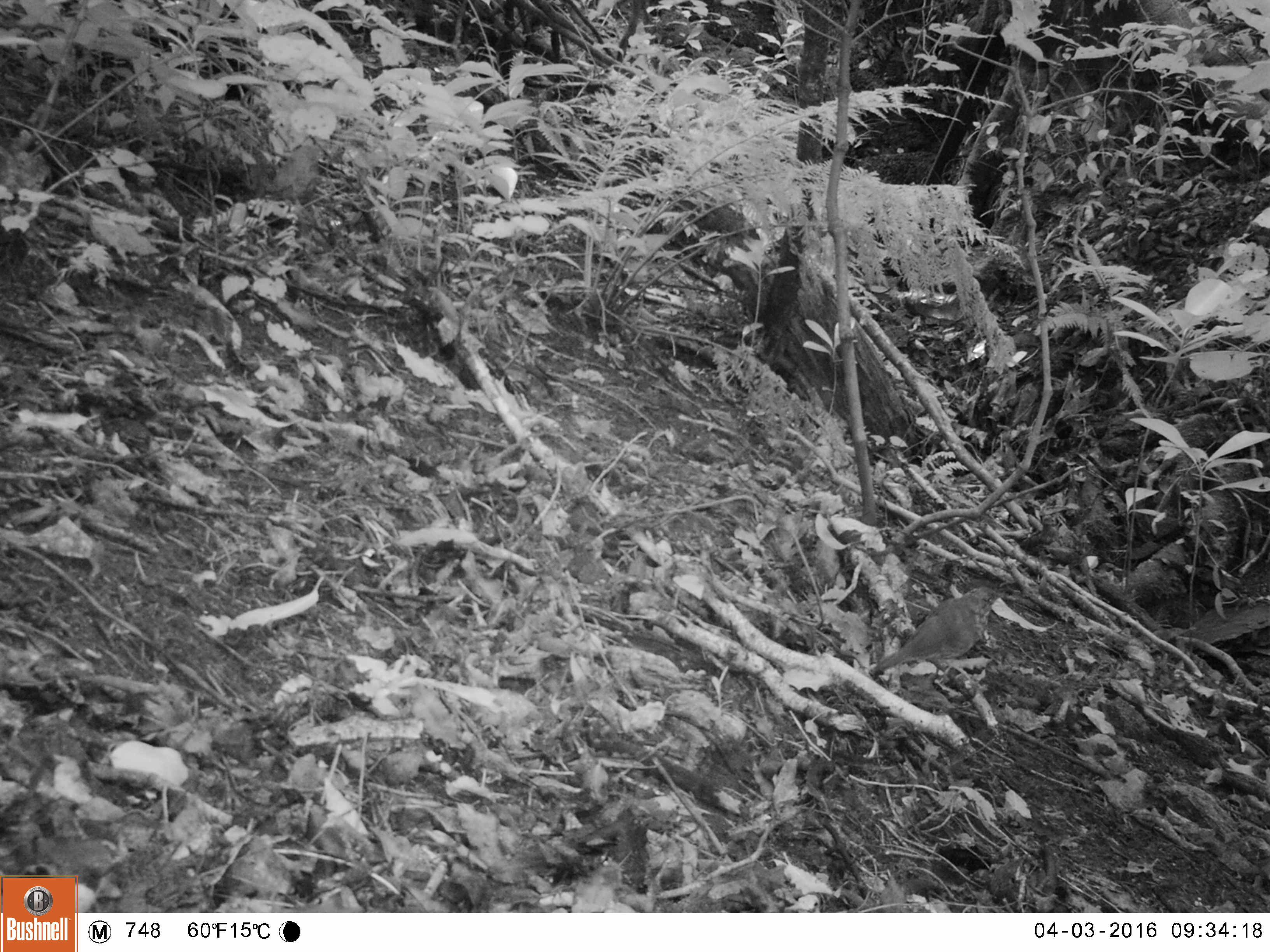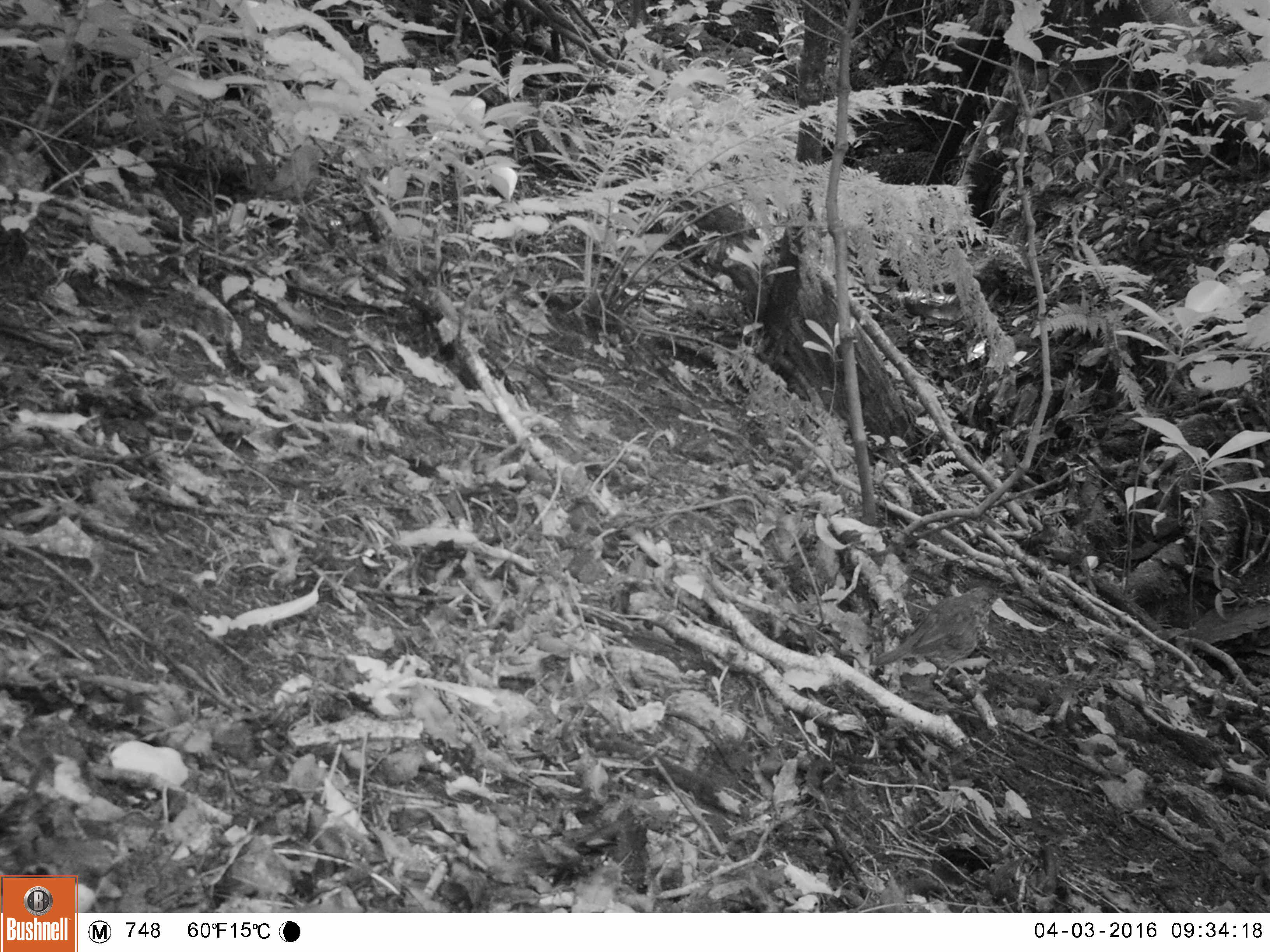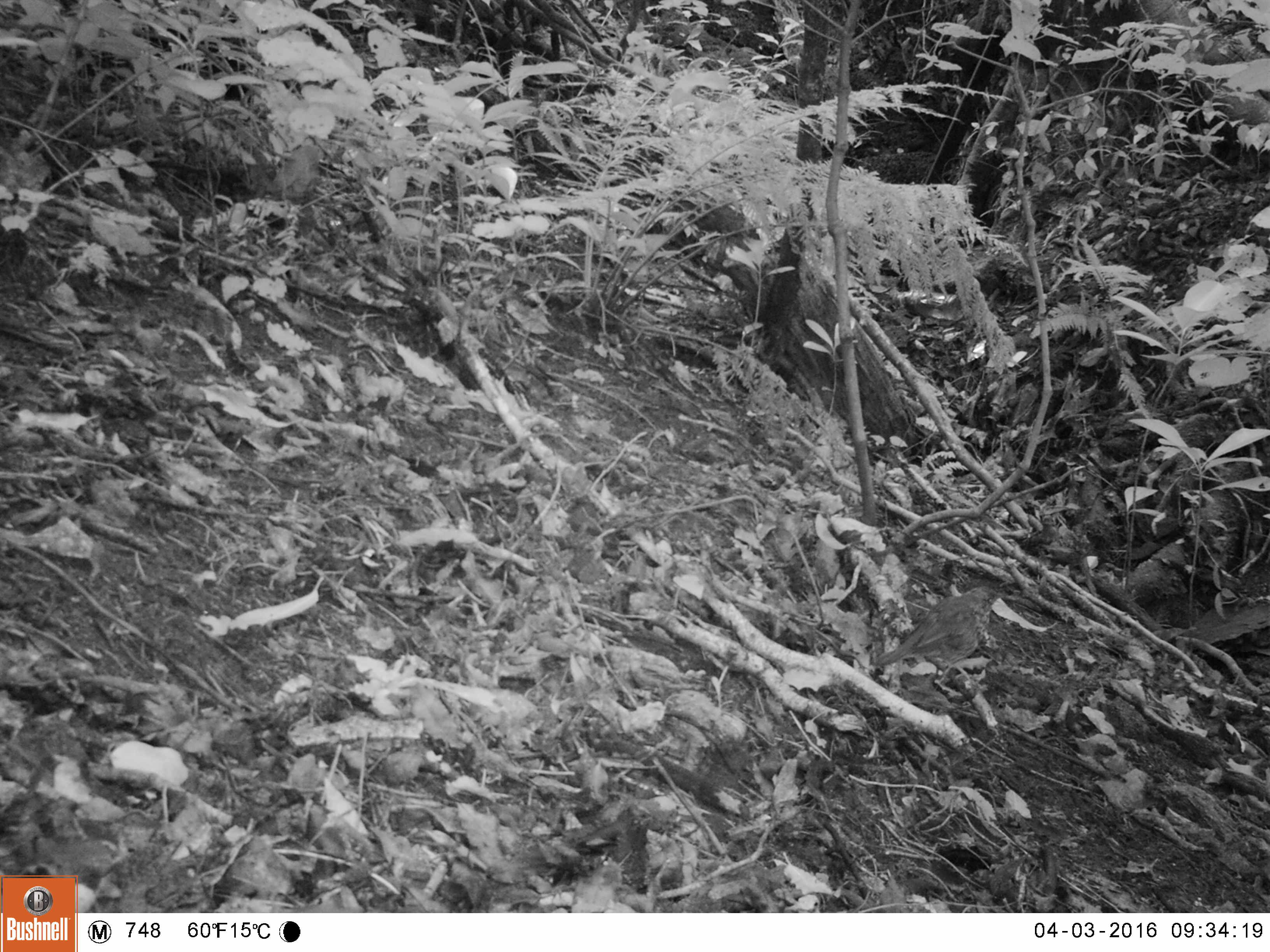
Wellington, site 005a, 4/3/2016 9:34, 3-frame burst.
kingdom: Animalia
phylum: Chordata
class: Aves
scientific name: Aves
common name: bird